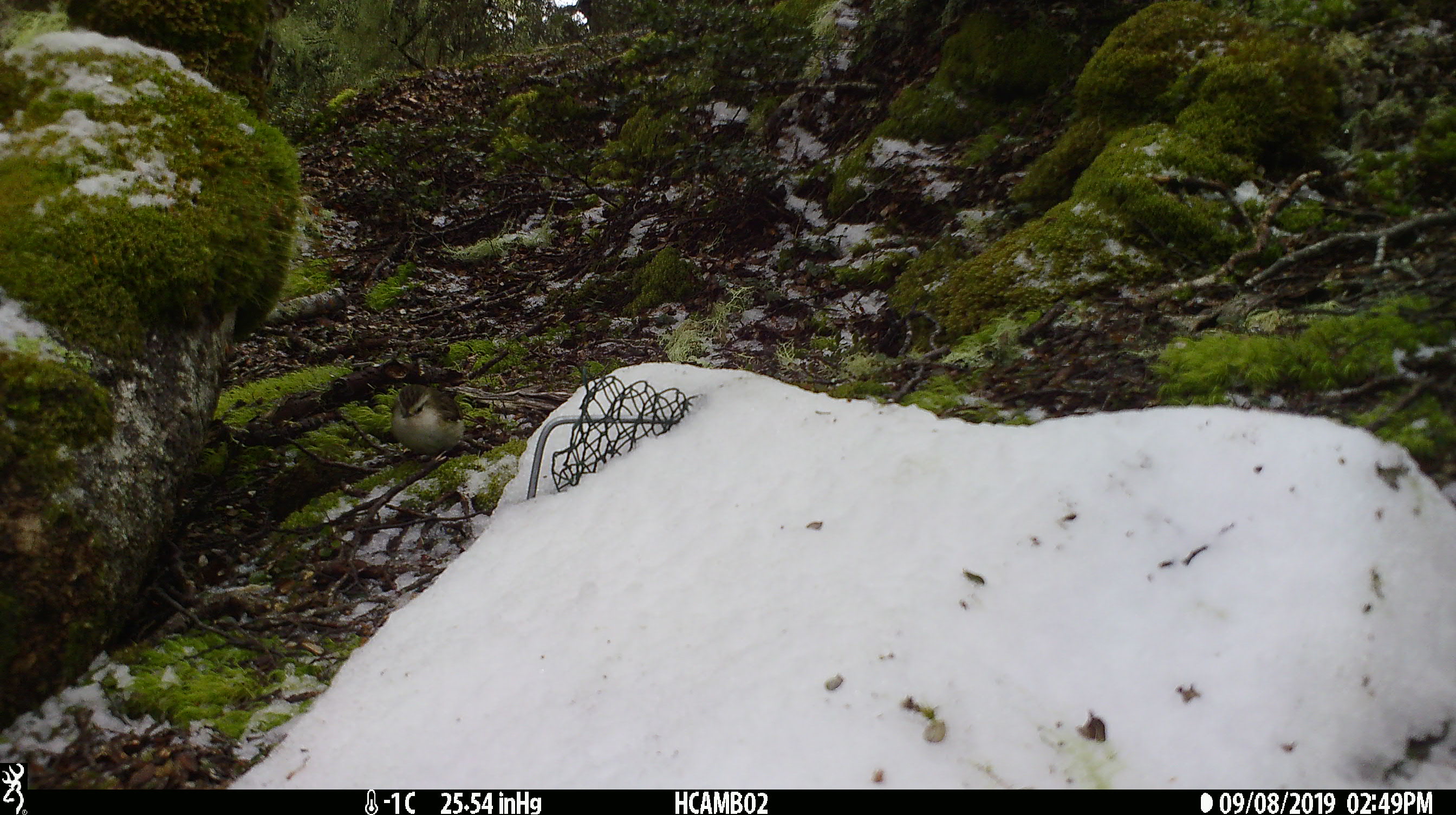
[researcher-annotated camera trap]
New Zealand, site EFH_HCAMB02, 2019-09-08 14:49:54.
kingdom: Animalia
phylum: Chordata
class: Aves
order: Passeriformes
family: Acanthisittidae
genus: Acanthisitta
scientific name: Acanthisitta chloris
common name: rifleman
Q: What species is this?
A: Rifleman (Acanthisitta chloris).